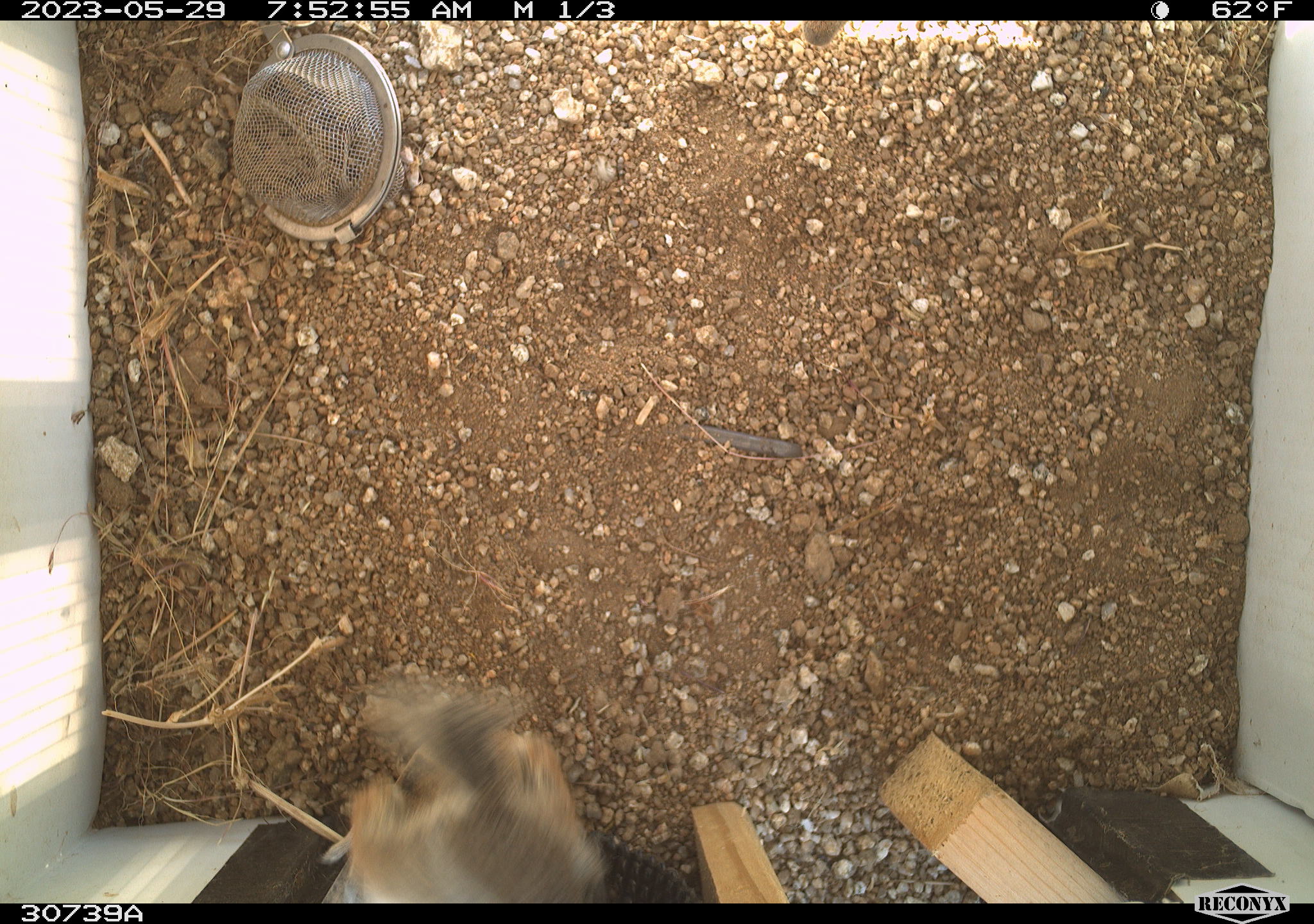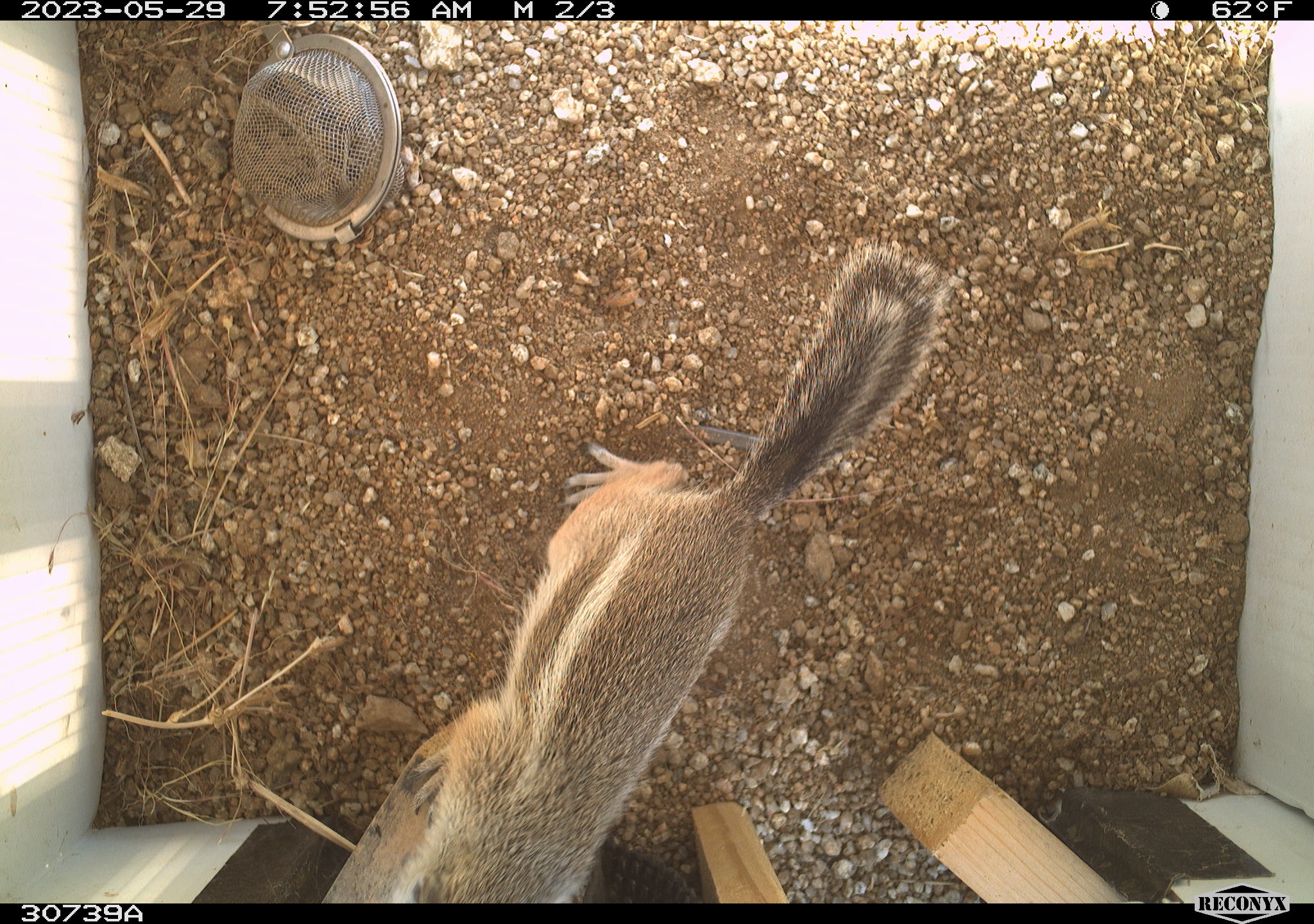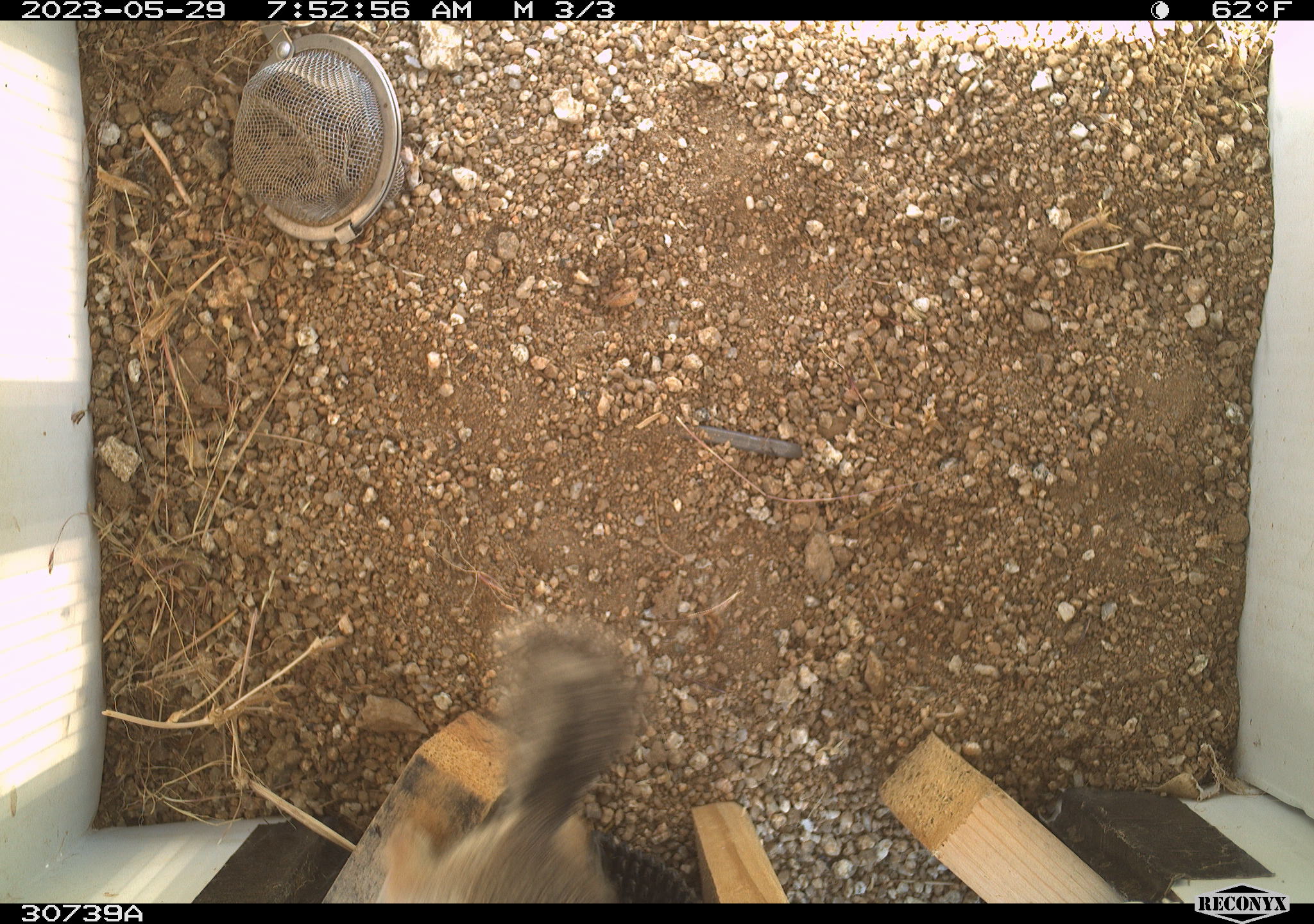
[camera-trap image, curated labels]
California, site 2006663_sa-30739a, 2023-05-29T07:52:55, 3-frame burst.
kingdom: Animalia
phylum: Chordata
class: Mammalia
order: Rodentia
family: Sciuridae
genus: Ammospermophilus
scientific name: Ammospermophilus leucurus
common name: white-tailed antelope squirrel